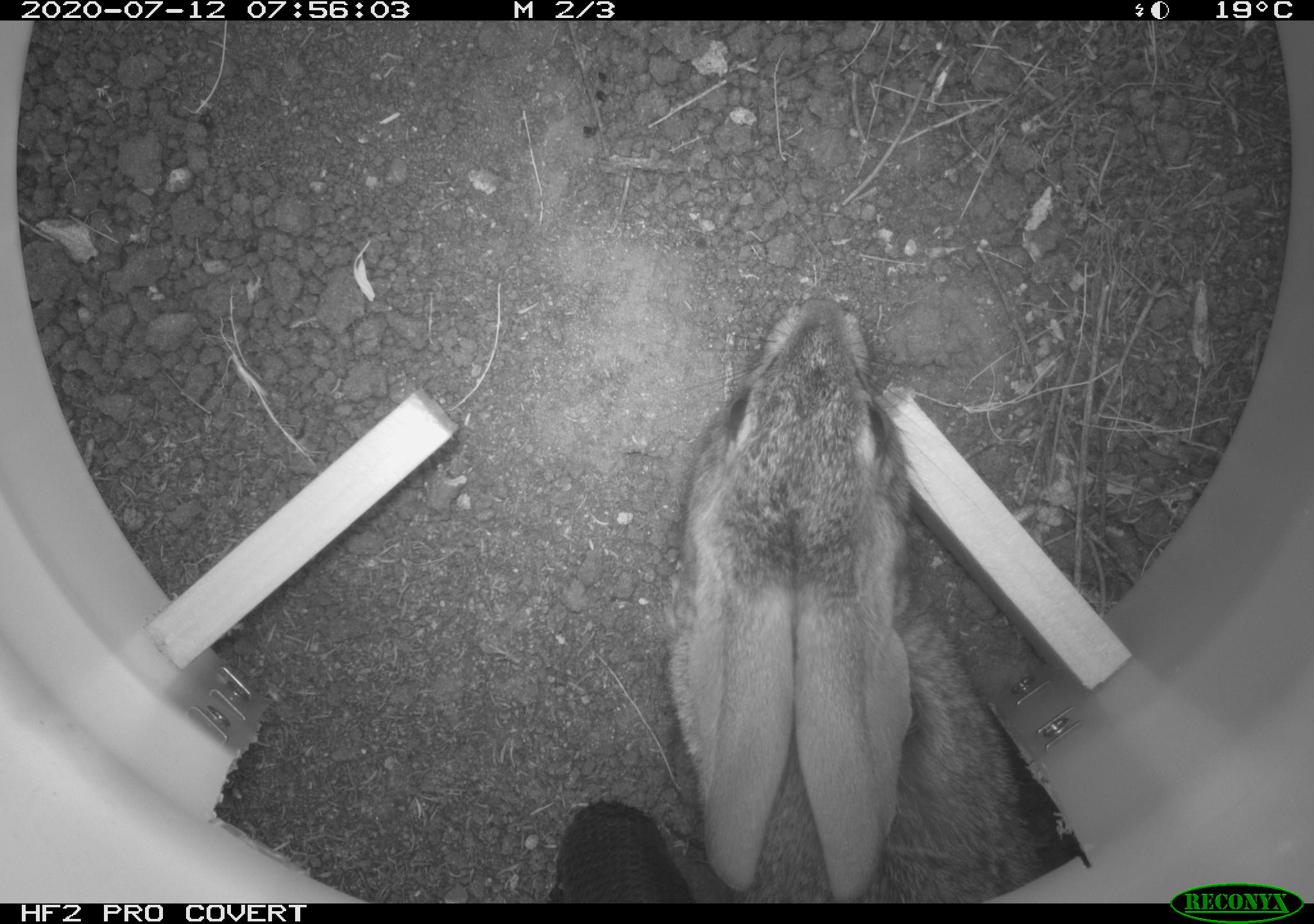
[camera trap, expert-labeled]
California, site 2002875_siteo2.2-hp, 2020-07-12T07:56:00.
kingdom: Animalia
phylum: Chordata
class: Mammalia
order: Lagomorpha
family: Leporidae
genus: Sylvilagus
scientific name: Sylvilagus bachmani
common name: brush rabbit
Brush rabbit (Sylvilagus bachmani).